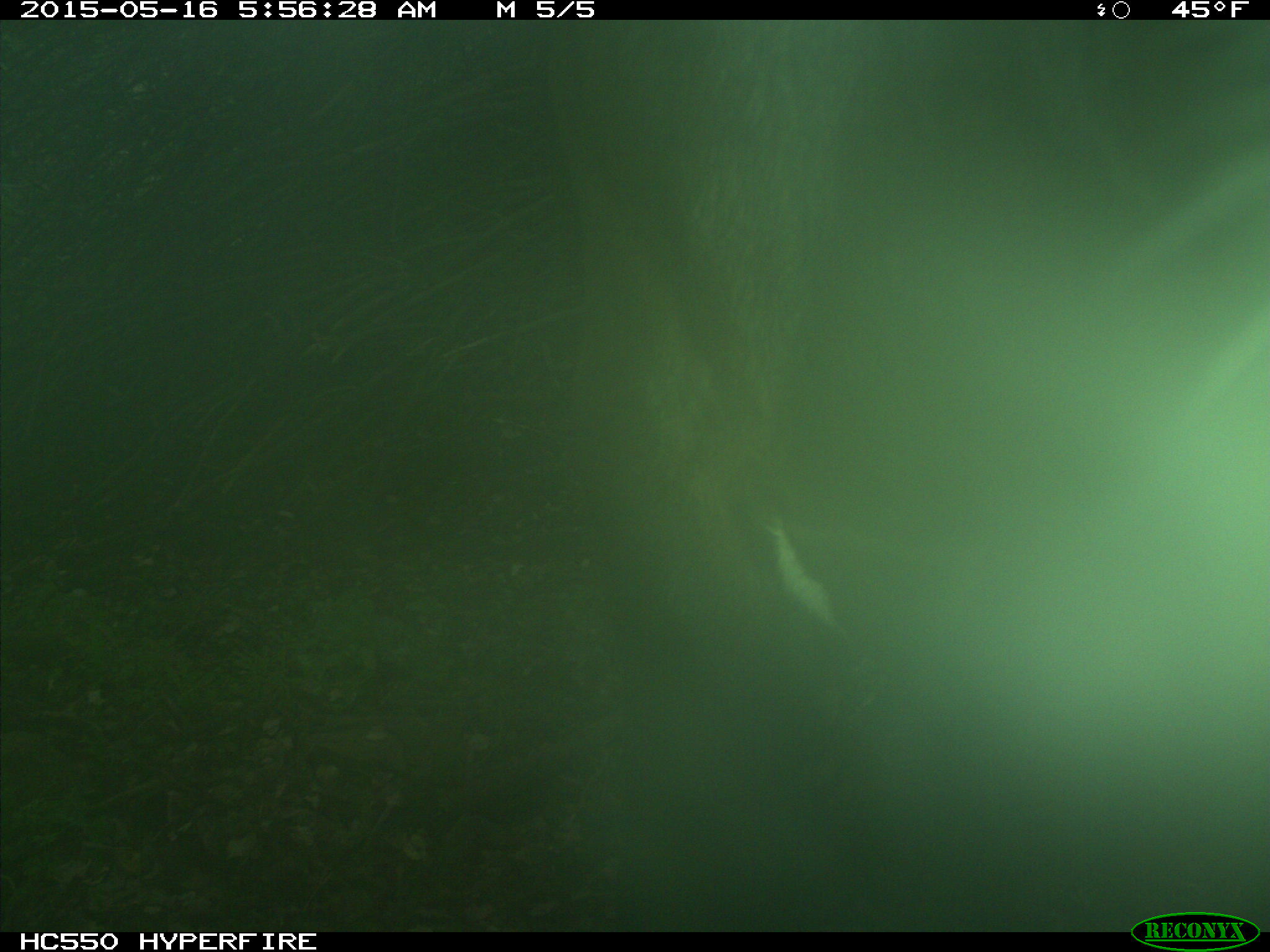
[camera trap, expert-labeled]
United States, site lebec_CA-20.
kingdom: Animalia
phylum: Chordata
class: Mammalia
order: Artiodactyla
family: Bovidae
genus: Bos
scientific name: Bos taurus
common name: domestic cow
Bos taurus (domestic cow).